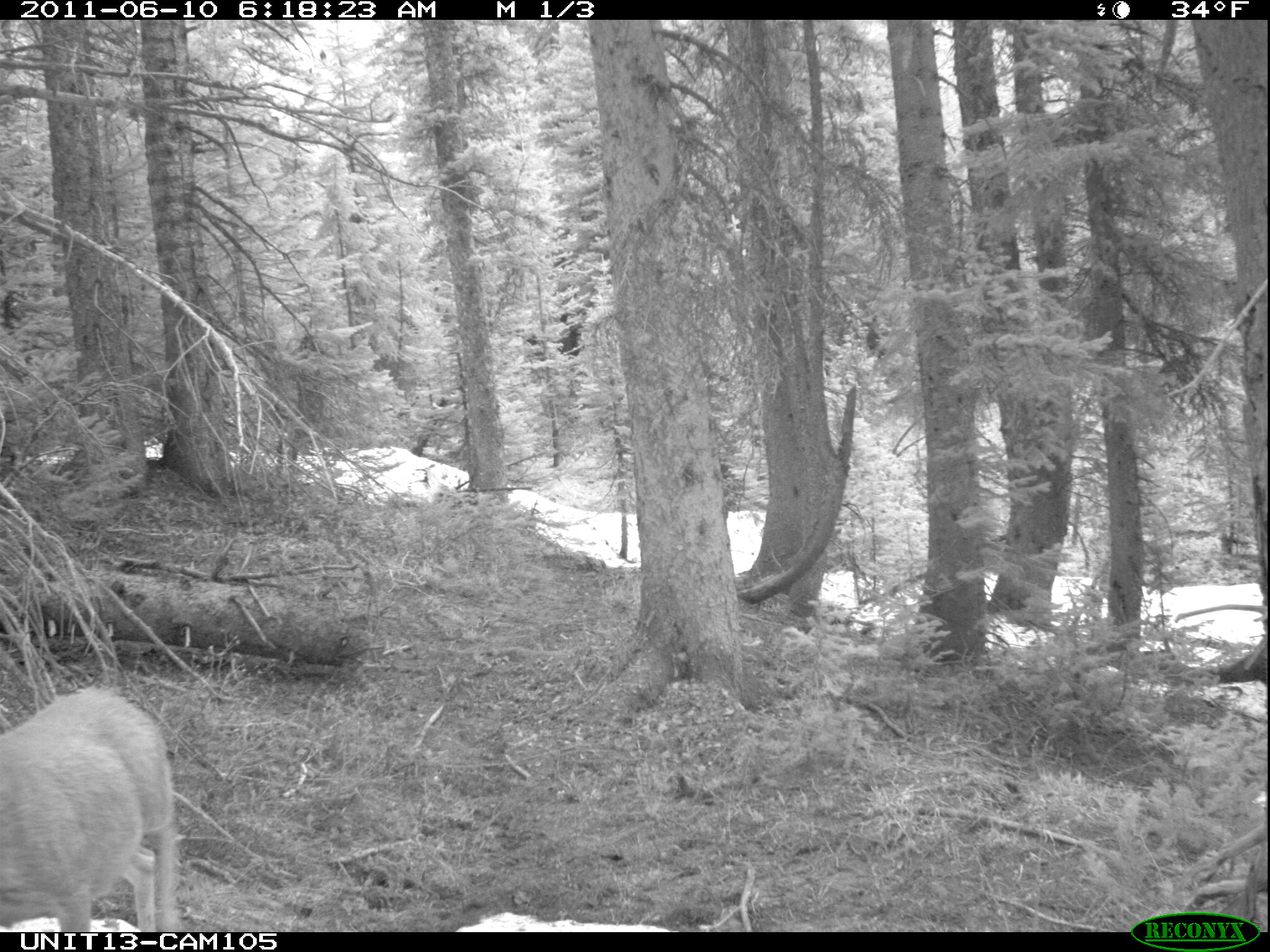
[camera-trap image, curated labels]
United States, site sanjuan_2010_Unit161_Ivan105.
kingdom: Animalia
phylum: Chordata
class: Mammalia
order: Artiodactyla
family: Cervidae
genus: Odocoileus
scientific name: Odocoileus hemionus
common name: mule deer